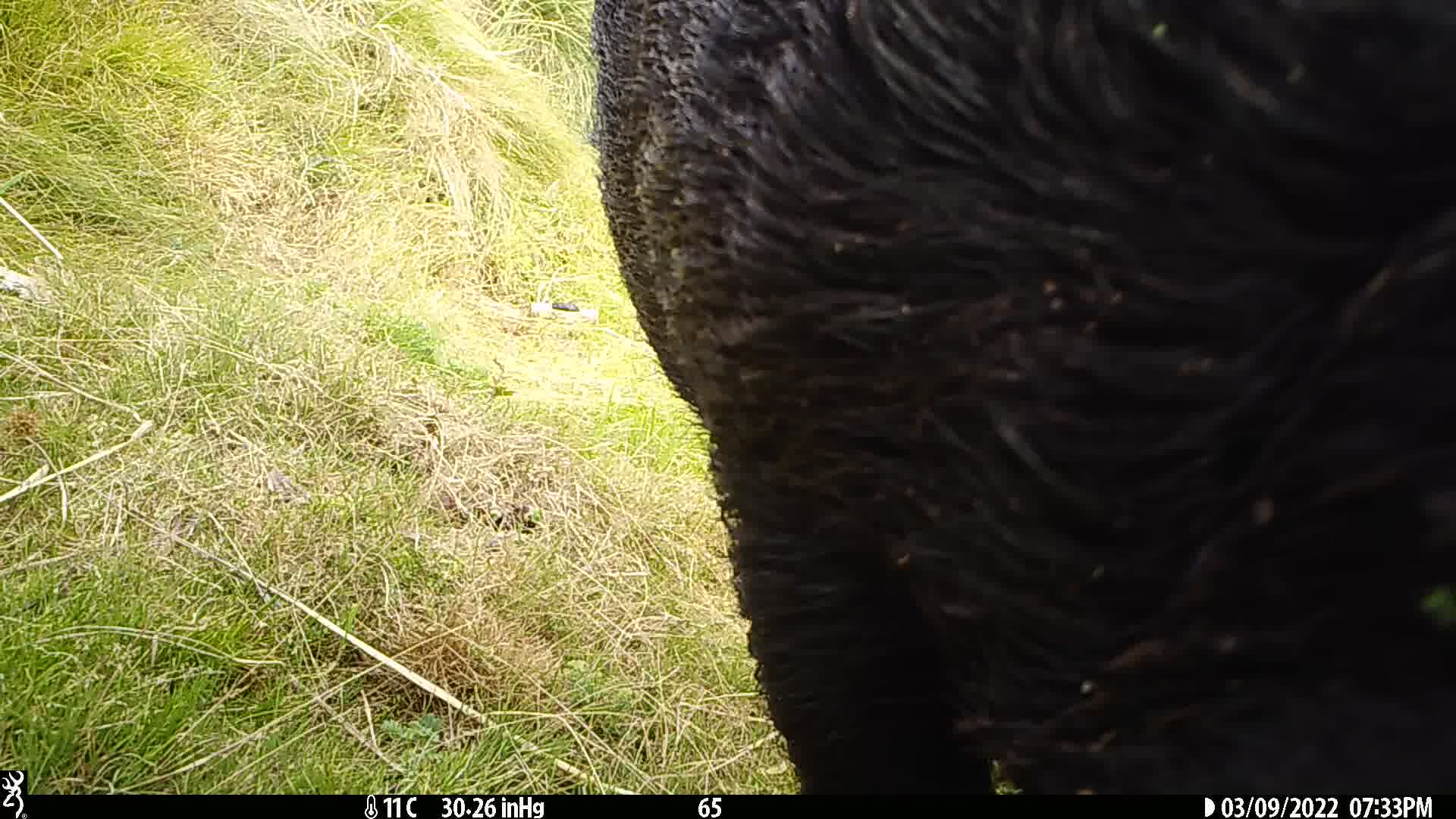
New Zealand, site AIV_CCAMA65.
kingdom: Animalia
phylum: Chordata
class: Mammalia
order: Artiodactyla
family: Suidae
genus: Sus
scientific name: Sus scrofa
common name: pig